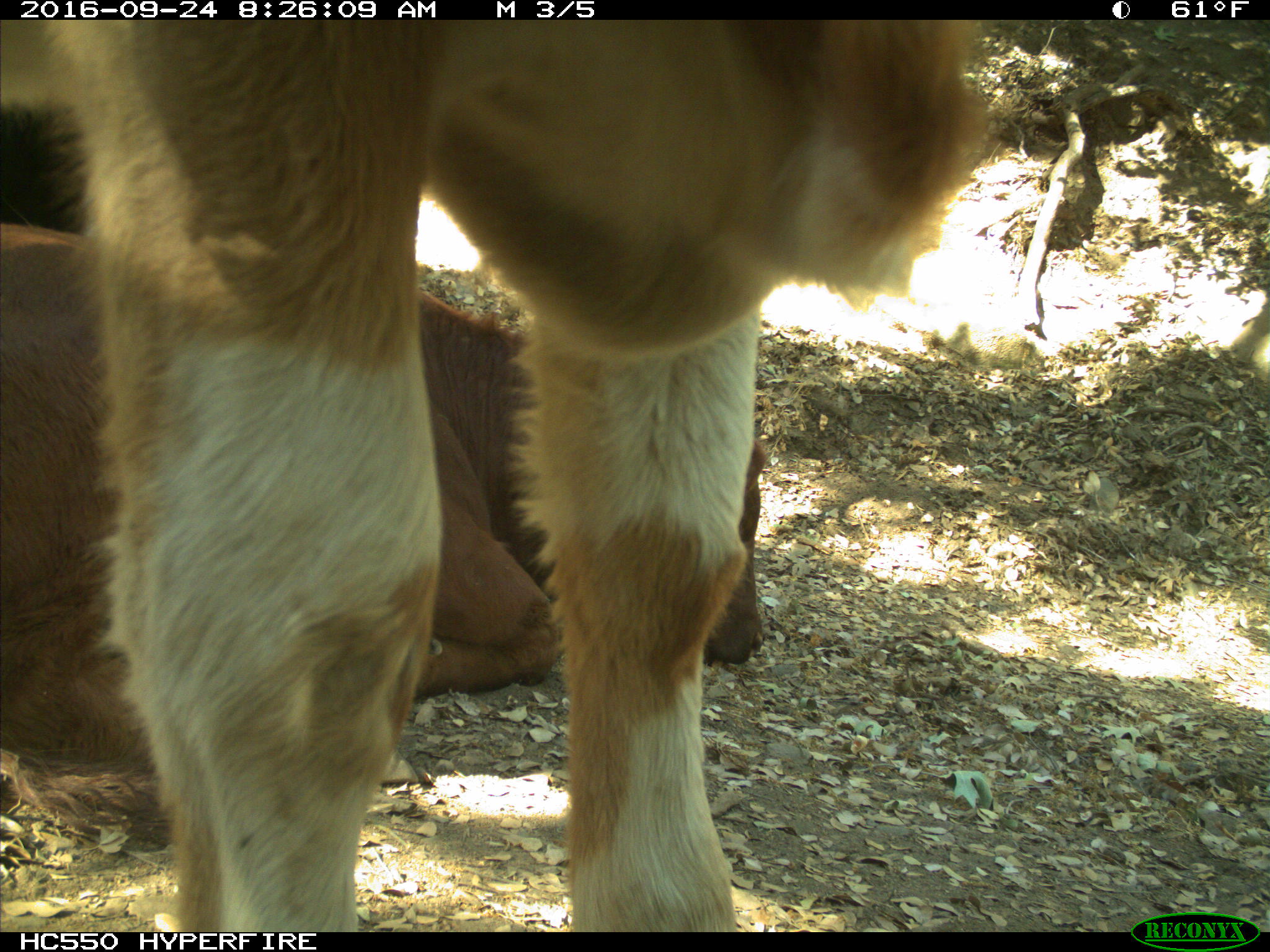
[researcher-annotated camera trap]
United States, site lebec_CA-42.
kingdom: Animalia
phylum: Chordata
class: Mammalia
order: Artiodactyla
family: Bovidae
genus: Bos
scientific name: Bos taurus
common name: domestic cow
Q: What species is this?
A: Bos taurus (domestic cow).